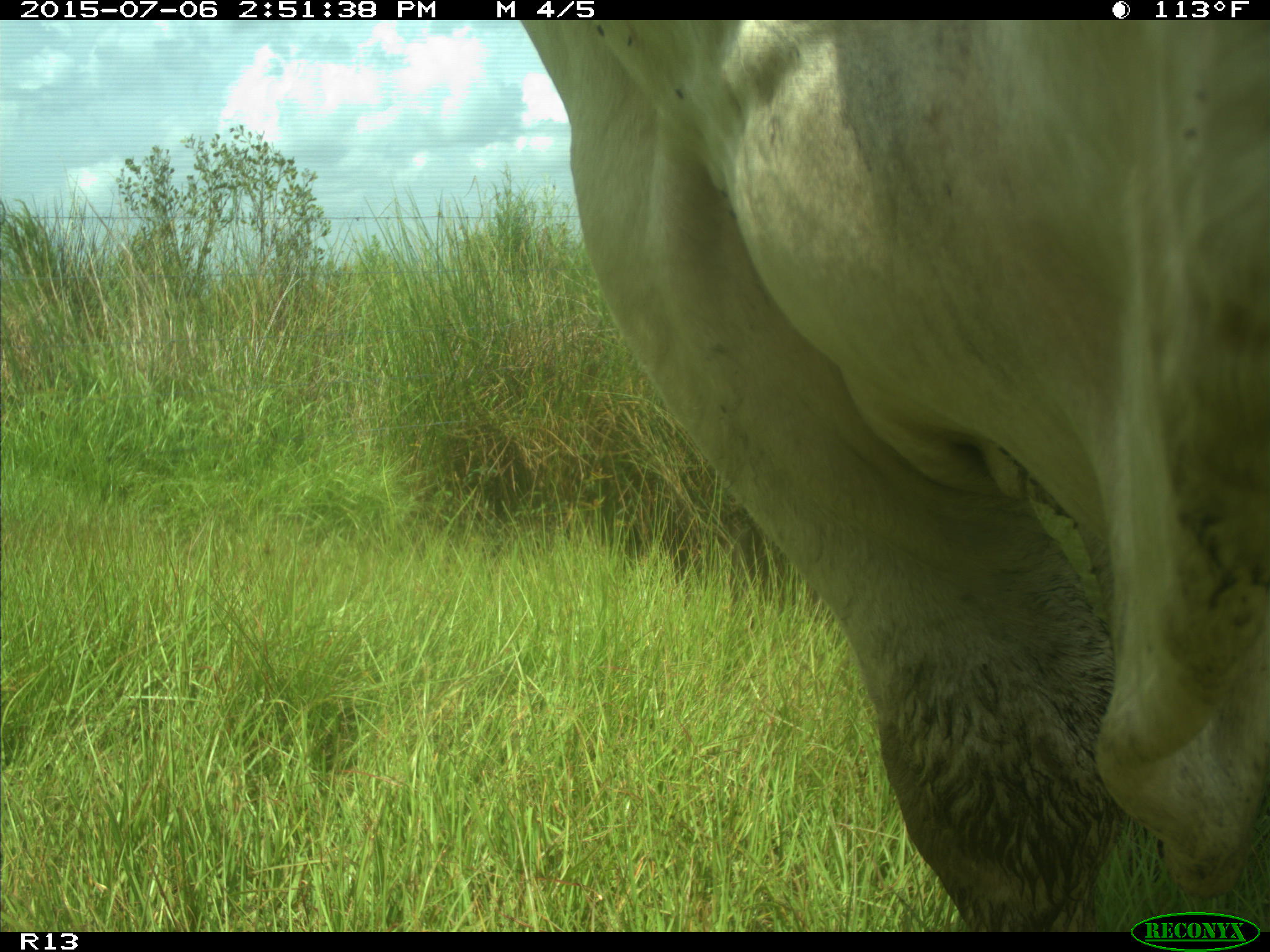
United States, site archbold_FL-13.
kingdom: Animalia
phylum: Chordata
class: Mammalia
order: Artiodactyla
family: Bovidae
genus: Bos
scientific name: Bos taurus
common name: domestic cow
Bos taurus (domestic cow).